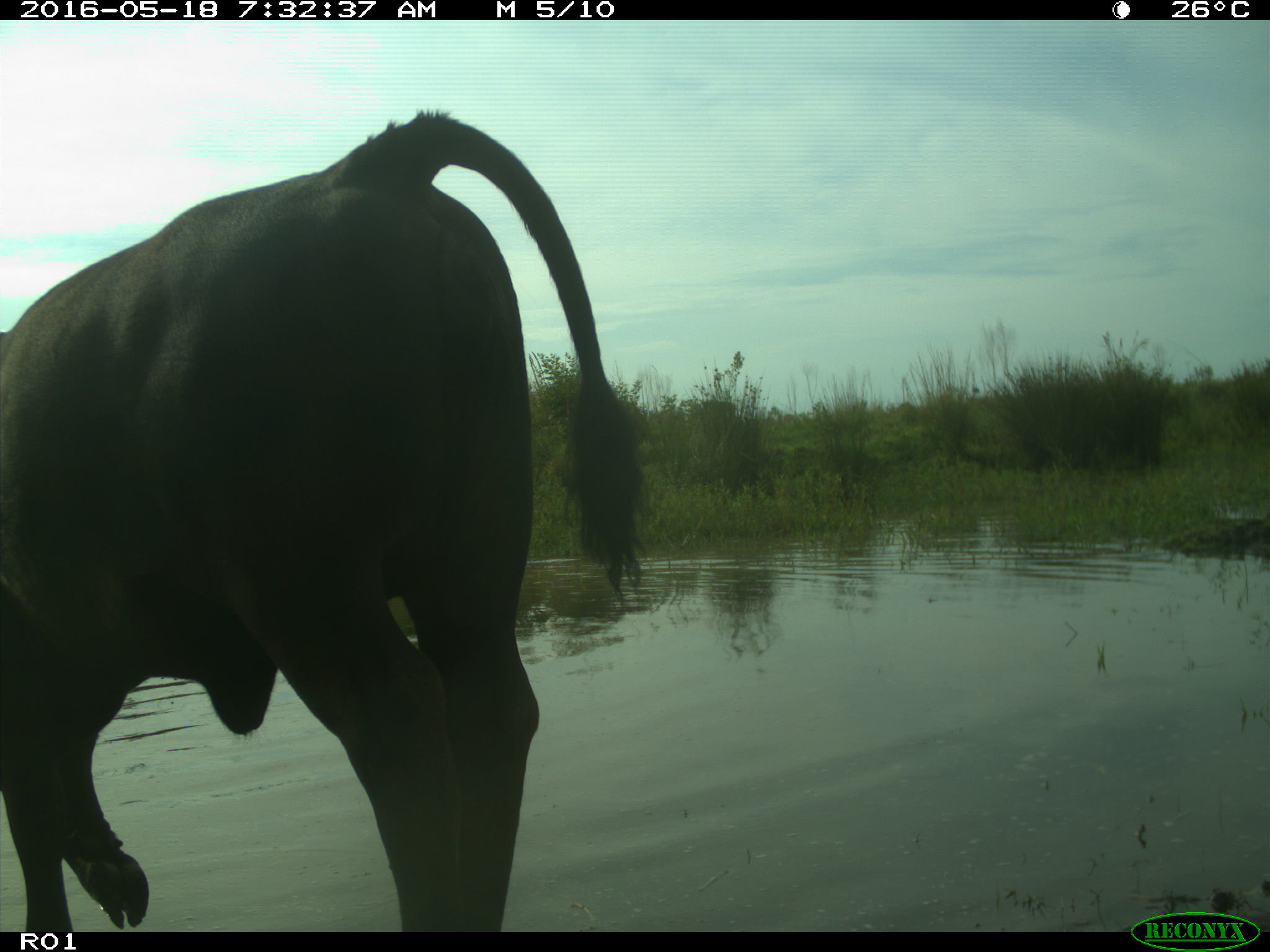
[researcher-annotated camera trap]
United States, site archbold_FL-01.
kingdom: Animalia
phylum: Chordata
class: Mammalia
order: Artiodactyla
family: Bovidae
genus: Bos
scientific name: Bos taurus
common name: domestic cow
Bos taurus (domestic cow).